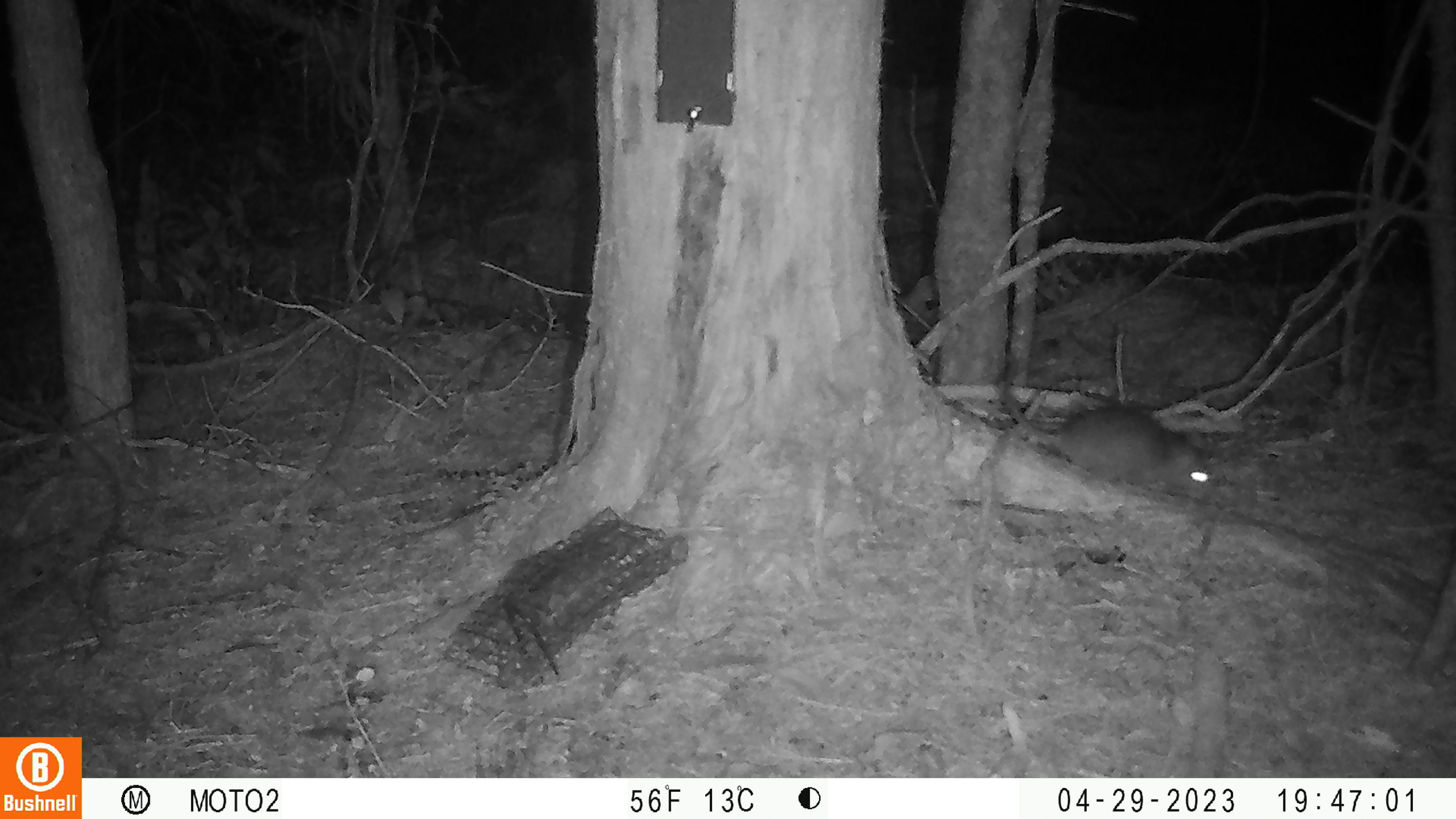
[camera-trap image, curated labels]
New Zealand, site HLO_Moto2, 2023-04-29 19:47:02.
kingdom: Animalia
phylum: Chordata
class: Mammalia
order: Rodentia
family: Muridae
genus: Rattus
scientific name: Rattus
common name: rat